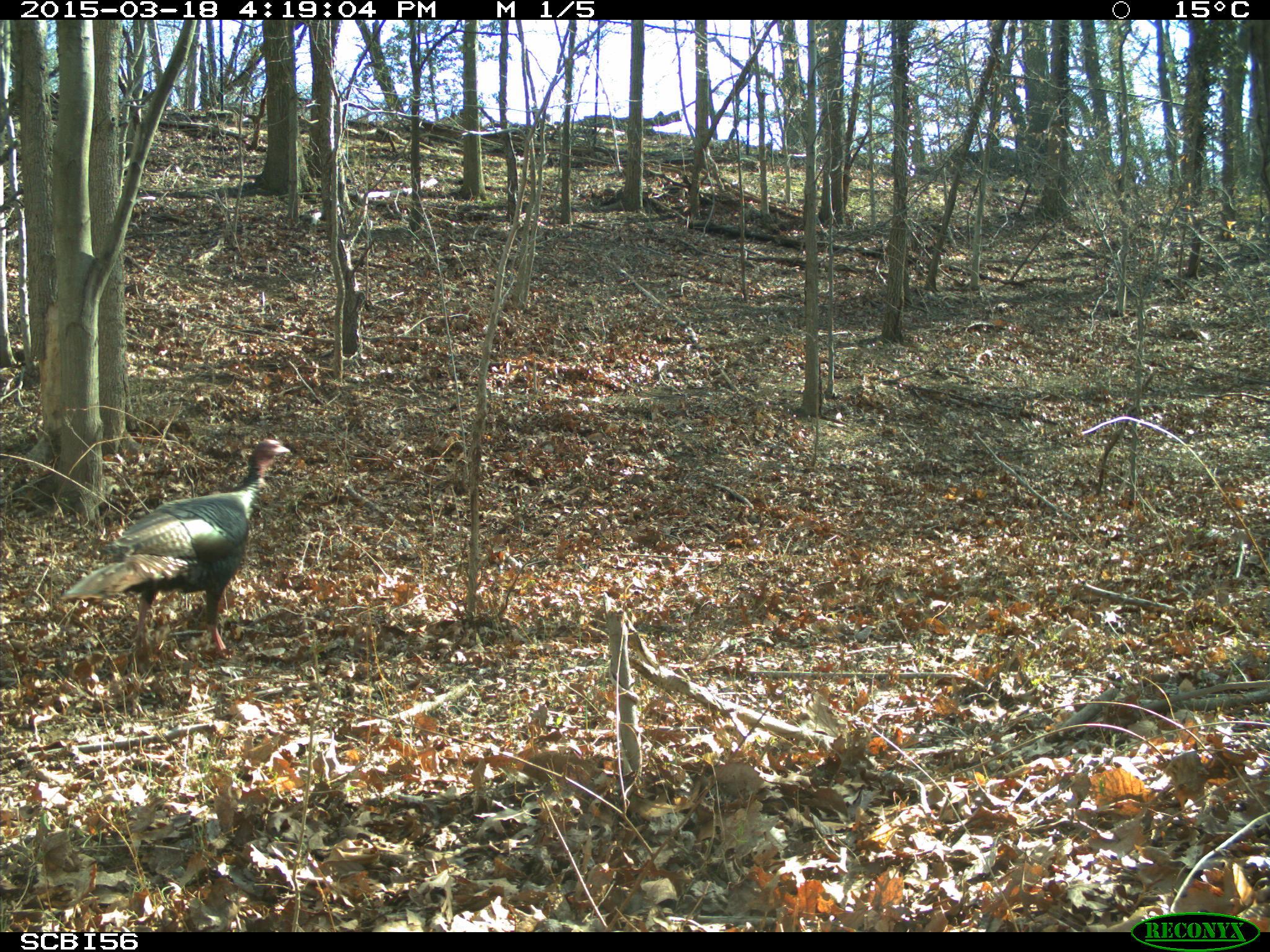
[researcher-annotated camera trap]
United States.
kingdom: Animalia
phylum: Chordata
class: Aves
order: Galliformes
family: Phasianidae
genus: Meleagris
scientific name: Meleagris gallopavo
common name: wild turkey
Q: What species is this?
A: Wild Turkey (Meleagris gallopavo).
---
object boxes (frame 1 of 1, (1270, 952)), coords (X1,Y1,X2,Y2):
Wild Turkey: (66,428,290,661)